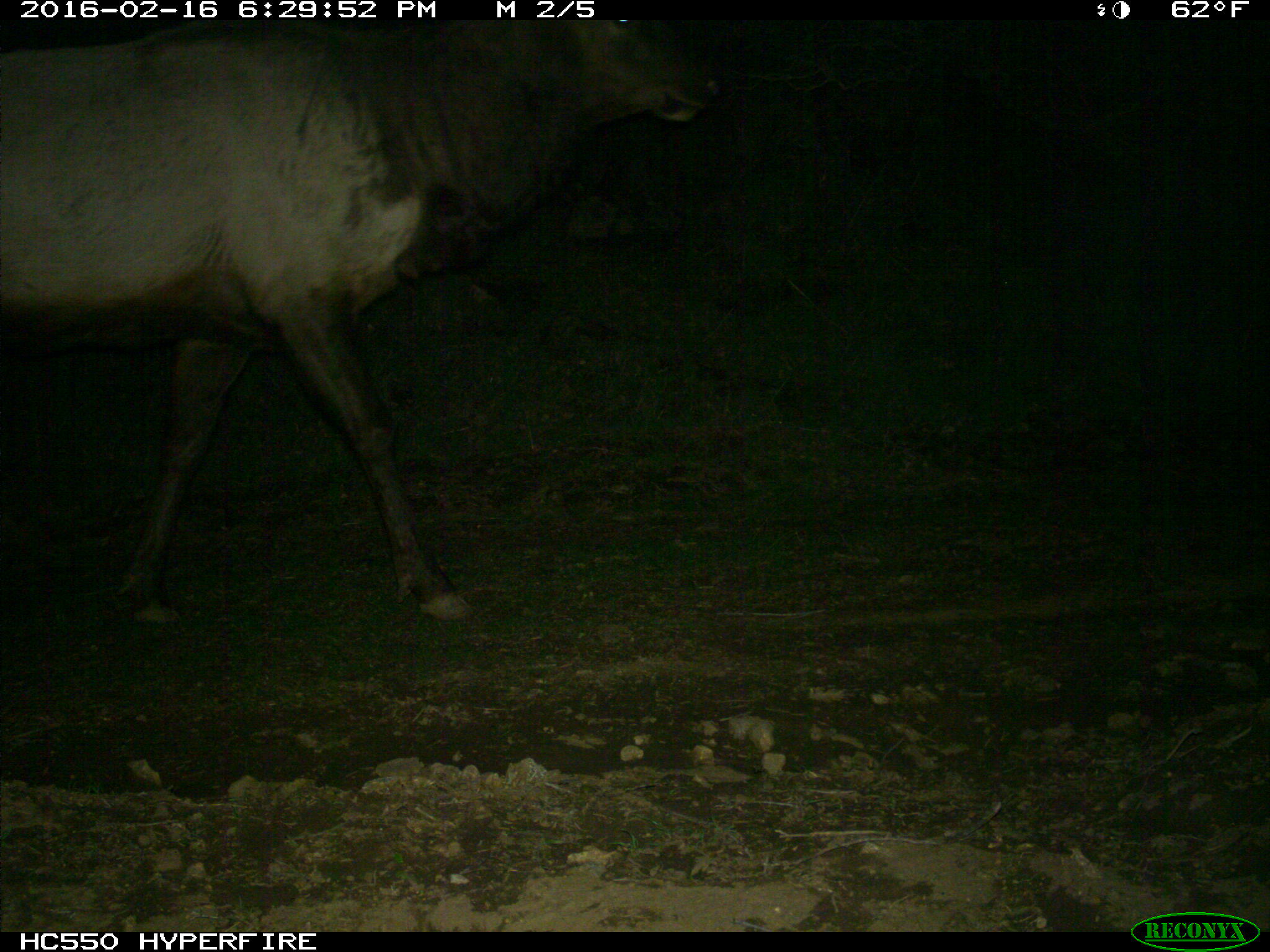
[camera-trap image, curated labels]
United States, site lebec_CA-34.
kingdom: Animalia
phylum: Chordata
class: Mammalia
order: Artiodactyla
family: Cervidae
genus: Cervus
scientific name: Cervus canadensis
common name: elk